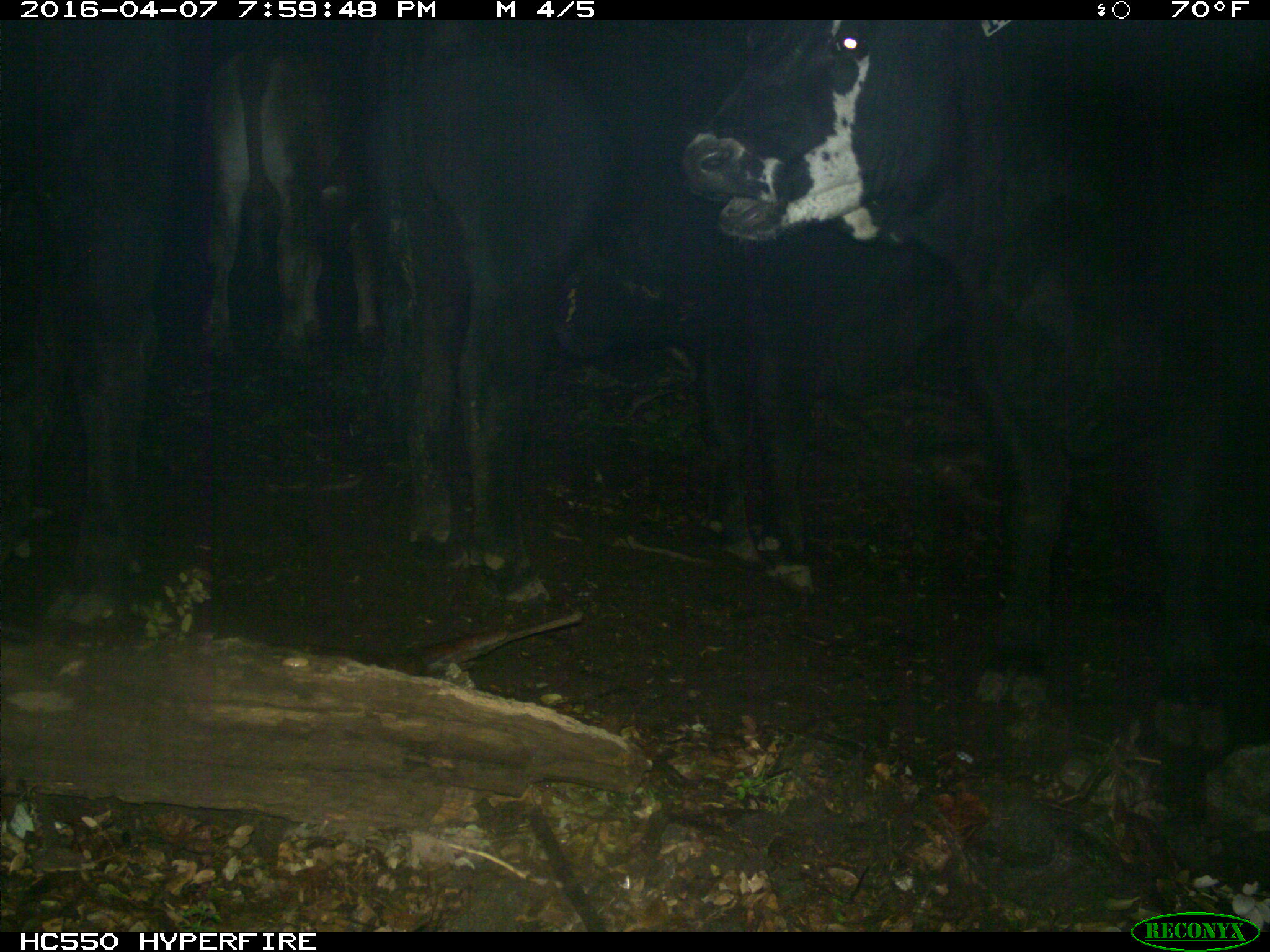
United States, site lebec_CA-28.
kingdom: Animalia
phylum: Chordata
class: Mammalia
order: Artiodactyla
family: Bovidae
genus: Bos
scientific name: Bos taurus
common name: domestic cow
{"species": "Bos taurus (domestic cow)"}